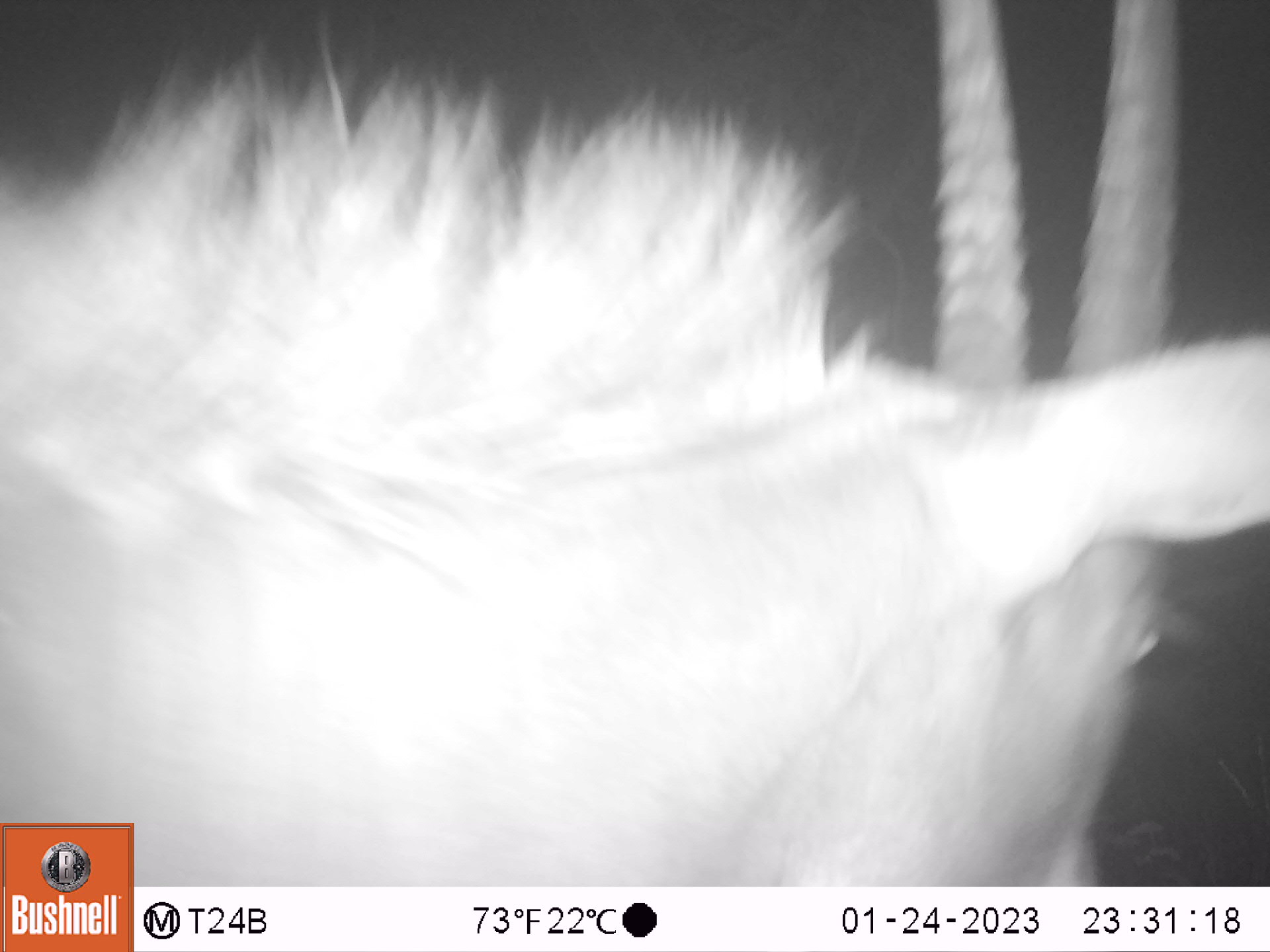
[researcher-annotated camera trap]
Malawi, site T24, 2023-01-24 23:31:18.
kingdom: Animalia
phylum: Chordata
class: Mammalia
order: Artiodactyla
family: Bovidae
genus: Hippotragus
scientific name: Hippotragus niger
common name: sable antelope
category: sable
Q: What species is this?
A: Sable (sable antelope) (Hippotragus niger).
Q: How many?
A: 1.